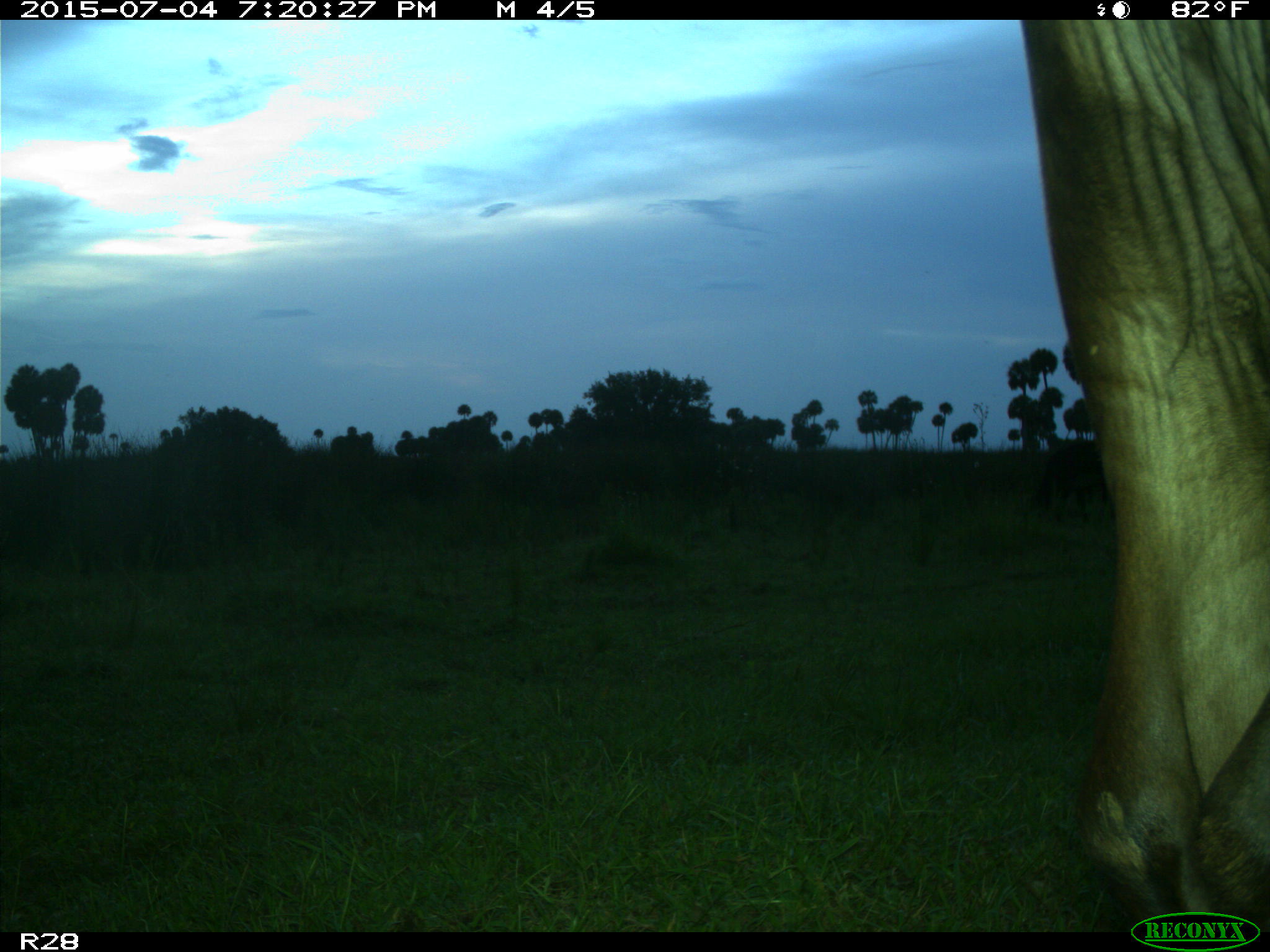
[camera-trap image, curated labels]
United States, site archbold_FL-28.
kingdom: Animalia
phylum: Chordata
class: Mammalia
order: Artiodactyla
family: Bovidae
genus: Bos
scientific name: Bos taurus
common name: domestic cow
Bos taurus (domestic cow).